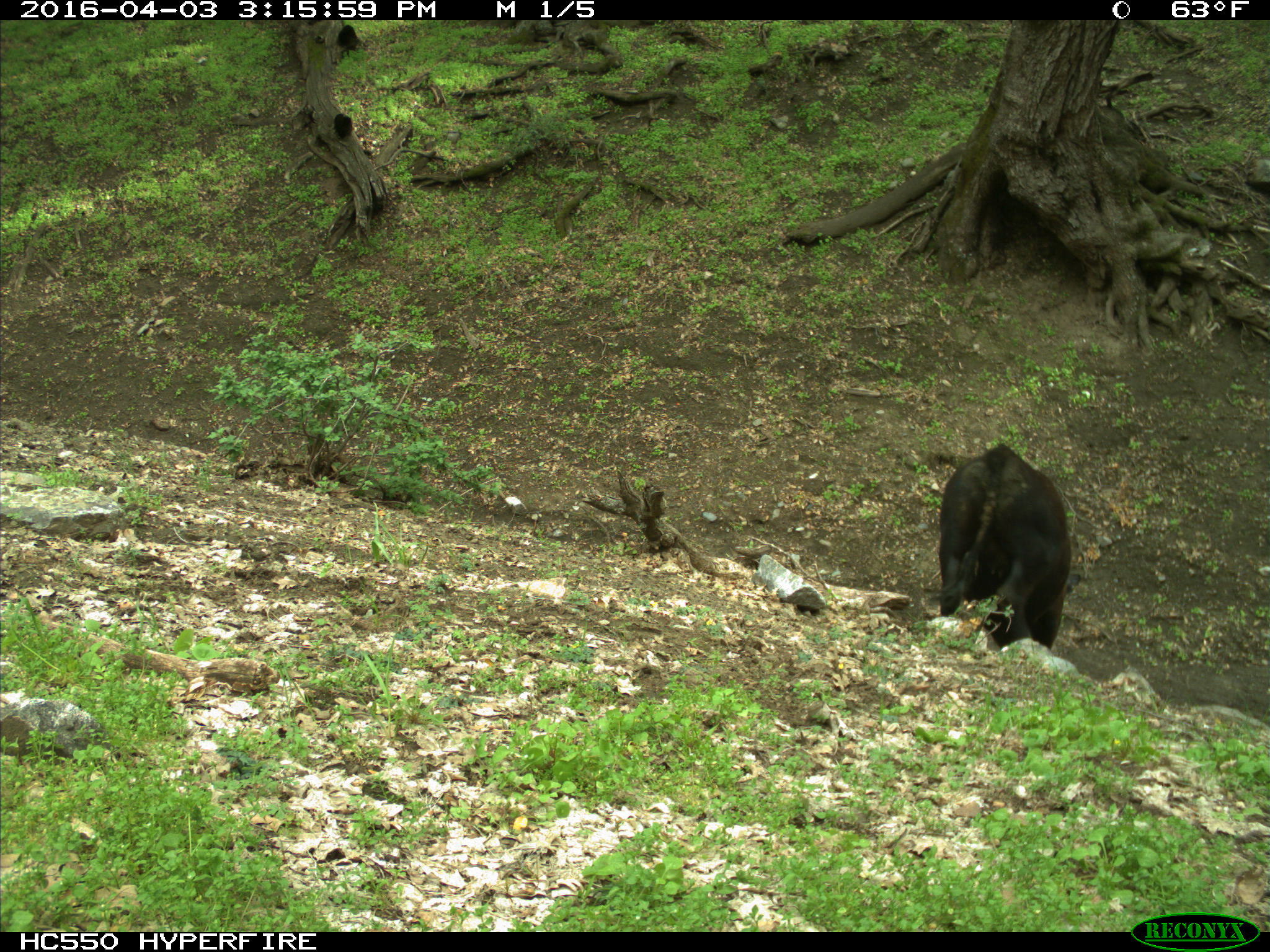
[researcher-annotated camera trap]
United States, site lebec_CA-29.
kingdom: Animalia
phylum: Chordata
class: Mammalia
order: Artiodactyla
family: Bovidae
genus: Bos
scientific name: Bos taurus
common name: domestic cow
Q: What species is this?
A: Bos taurus (domestic cow).